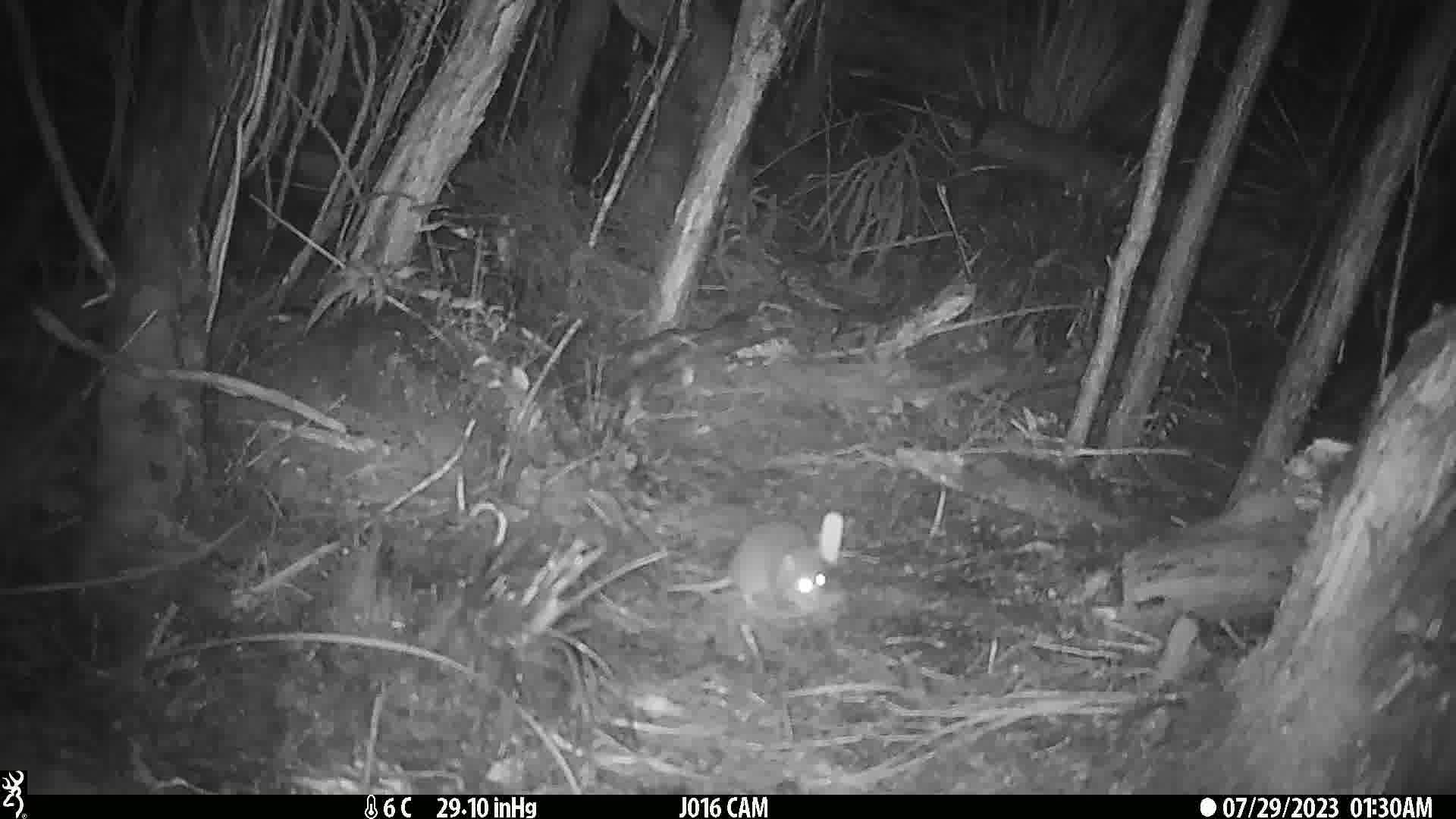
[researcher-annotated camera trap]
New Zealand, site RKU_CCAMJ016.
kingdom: Animalia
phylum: Chordata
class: Mammalia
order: Rodentia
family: Muridae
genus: Rattus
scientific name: Rattus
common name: rat